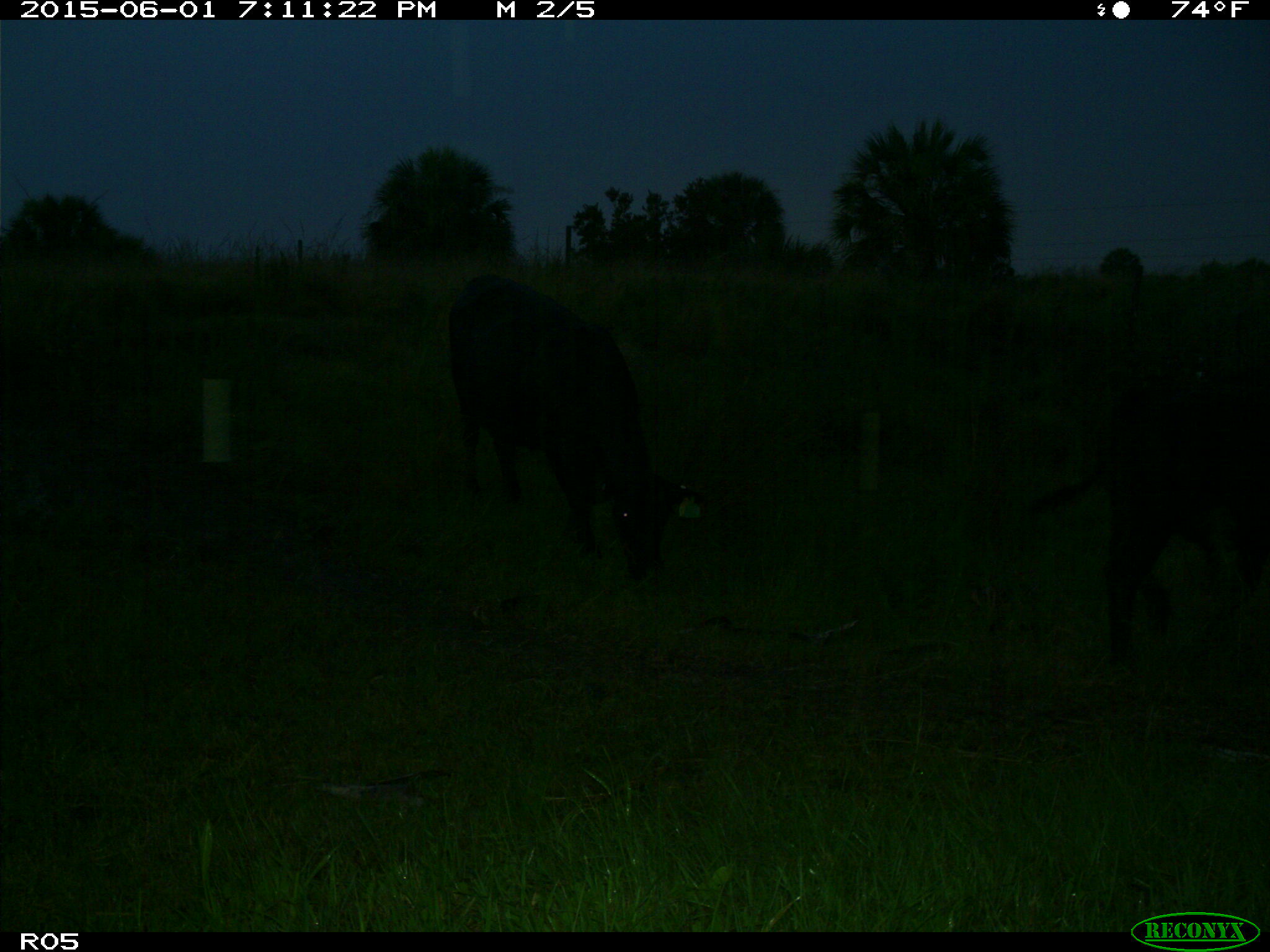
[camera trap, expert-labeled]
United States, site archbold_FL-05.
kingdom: Animalia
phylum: Chordata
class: Mammalia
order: Artiodactyla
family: Bovidae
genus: Bos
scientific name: Bos taurus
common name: domestic cow